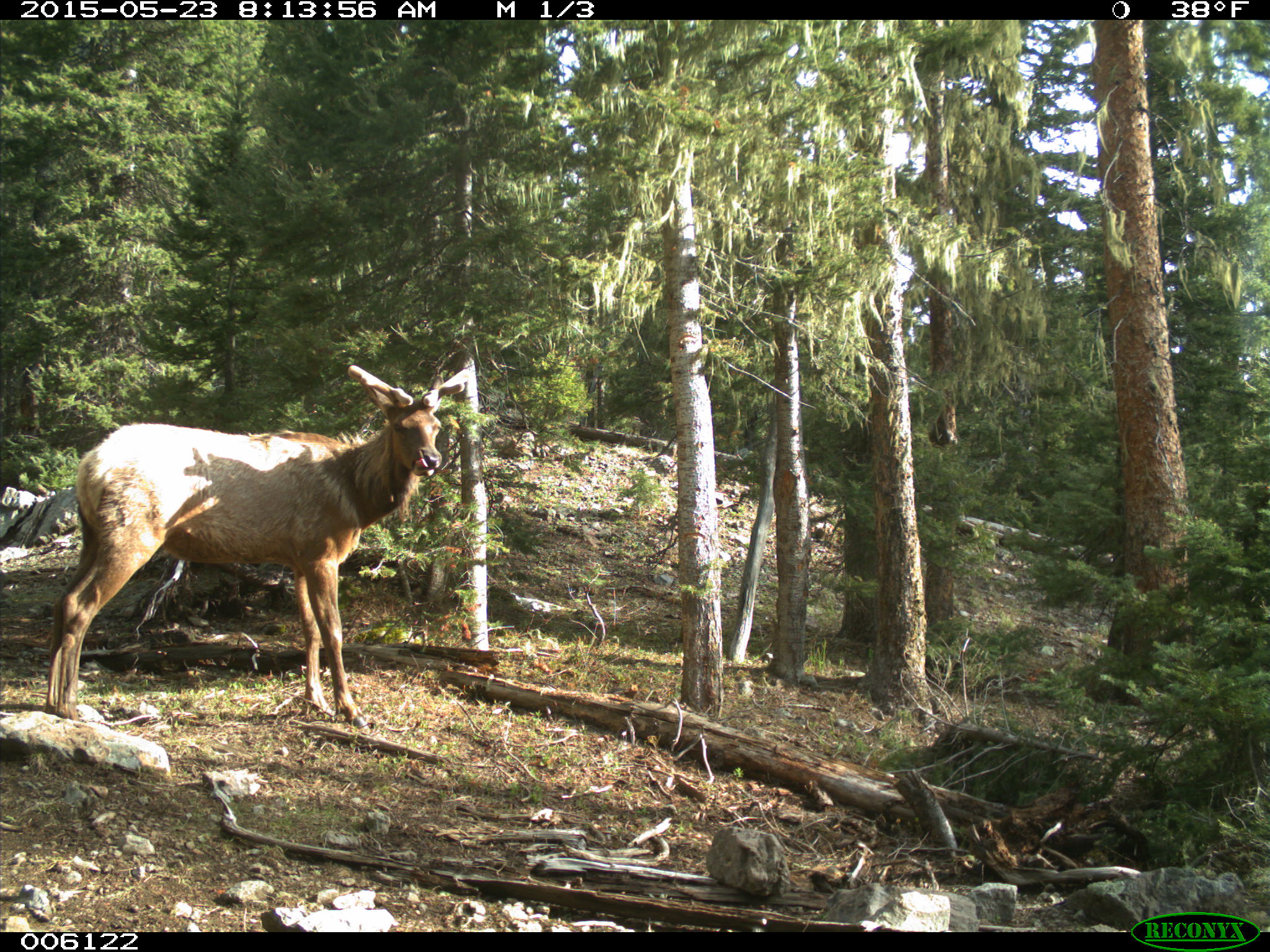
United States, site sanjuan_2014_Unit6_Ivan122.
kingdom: Animalia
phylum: Chordata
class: Mammalia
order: Artiodactyla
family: Cervidae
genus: Cervus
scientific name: Cervus elaphus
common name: red deer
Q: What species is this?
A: Cervus elaphus (red deer).